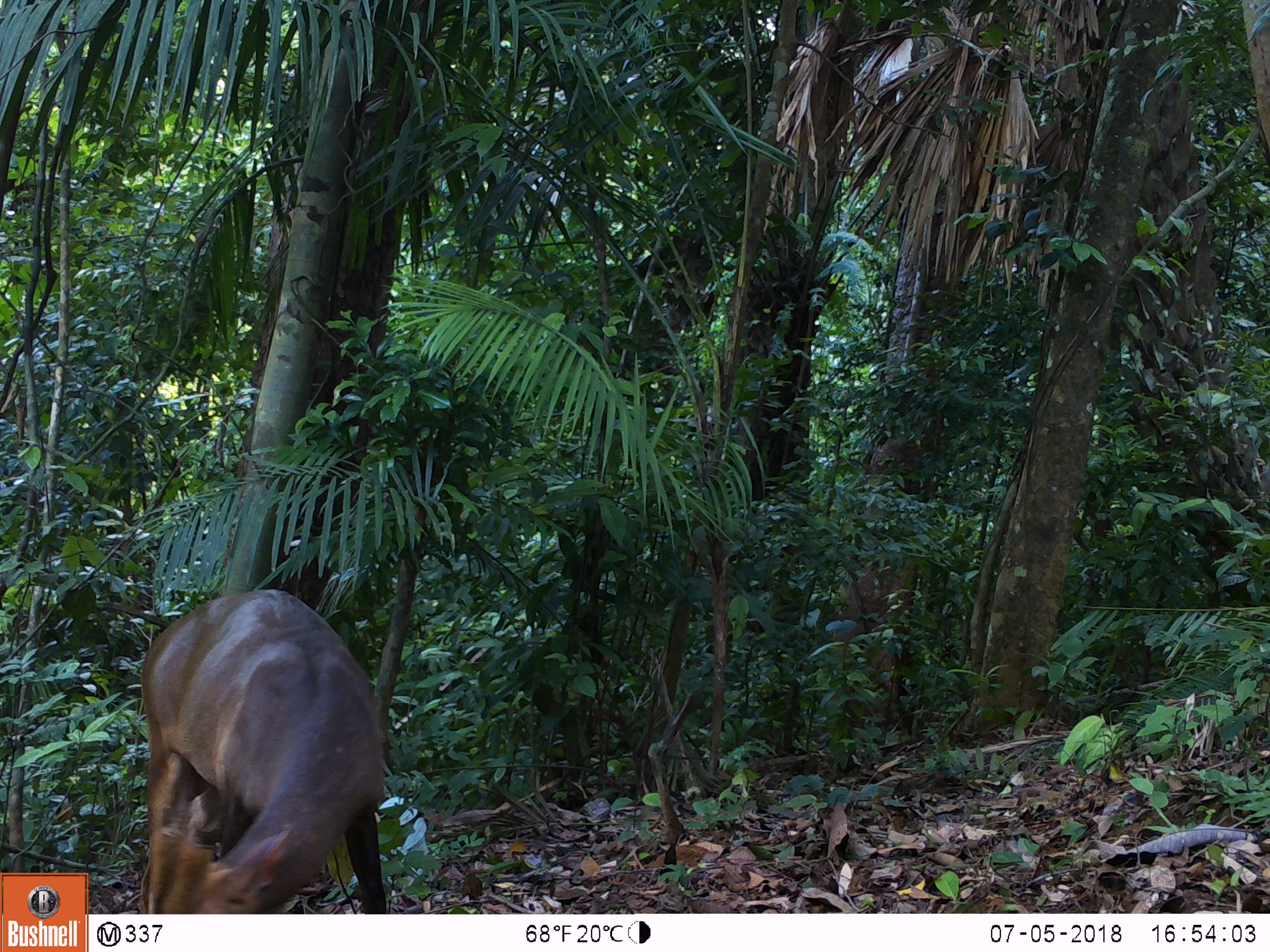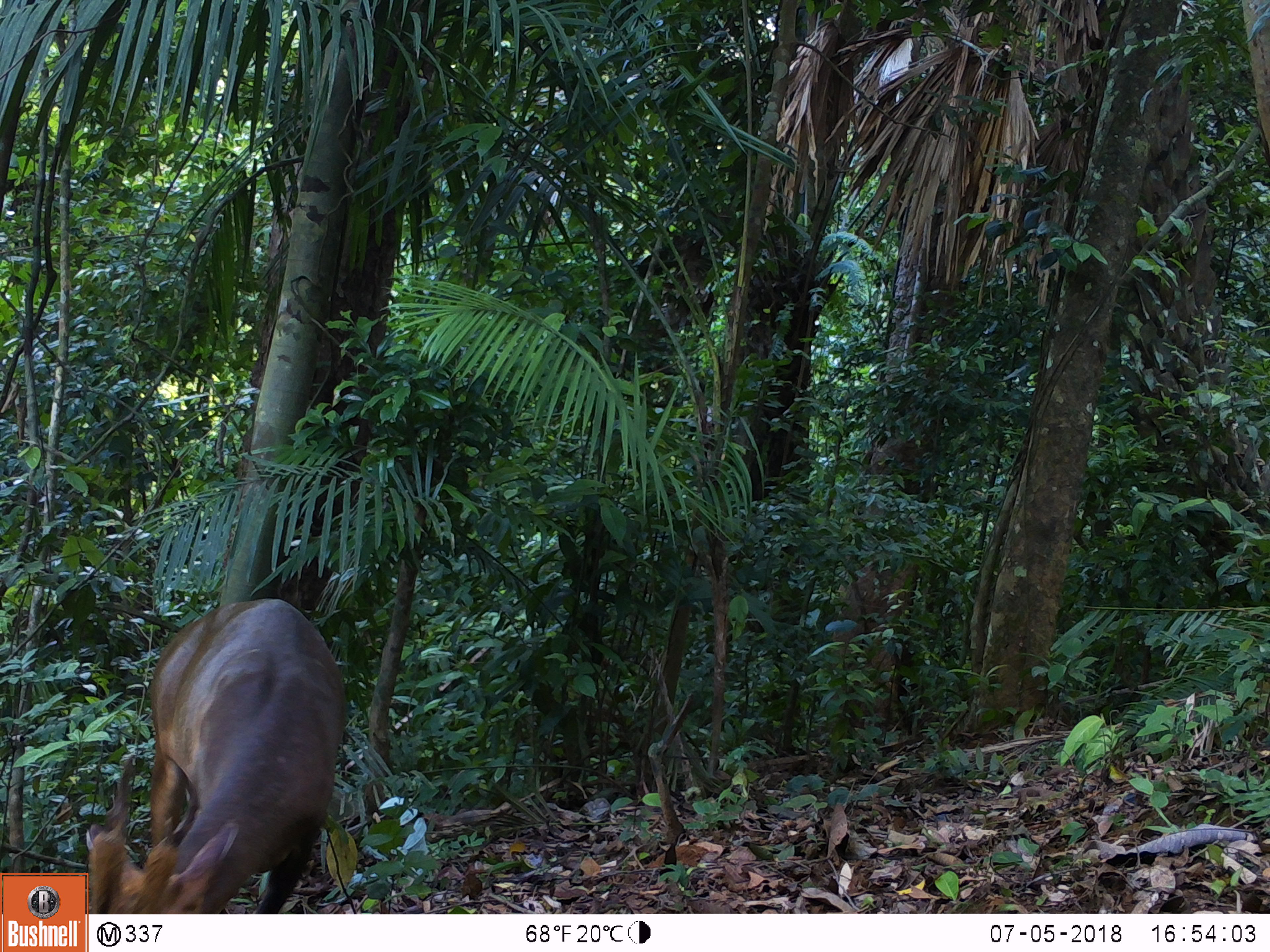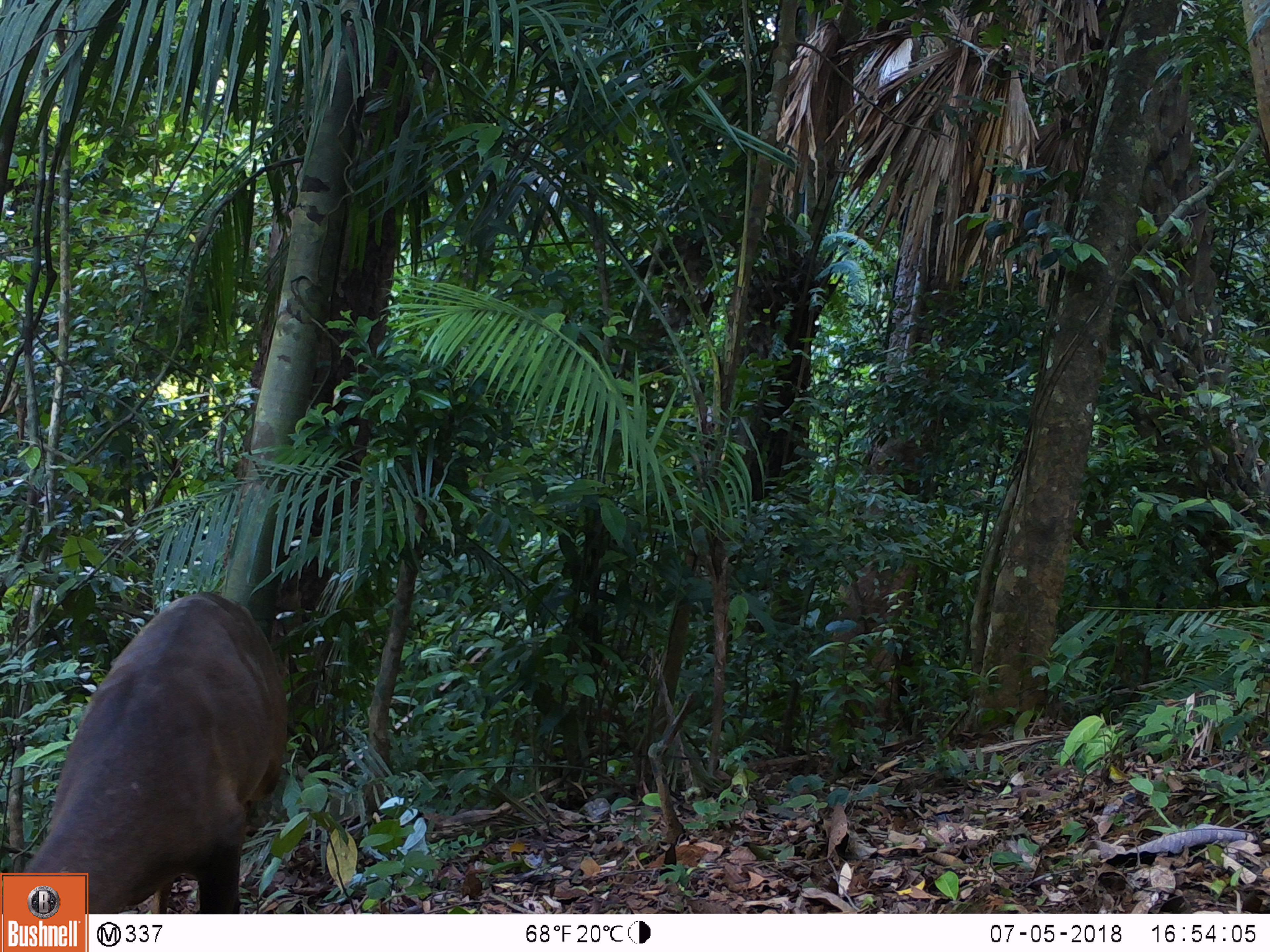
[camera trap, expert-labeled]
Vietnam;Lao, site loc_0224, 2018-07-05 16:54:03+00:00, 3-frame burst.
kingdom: Animalia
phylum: Chordata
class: Mammalia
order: Artiodactyla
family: Cervidae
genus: Muntiacus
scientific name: Muntiacus vuquangensis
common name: large-antlered muntjac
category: large antlered muntjac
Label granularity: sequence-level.